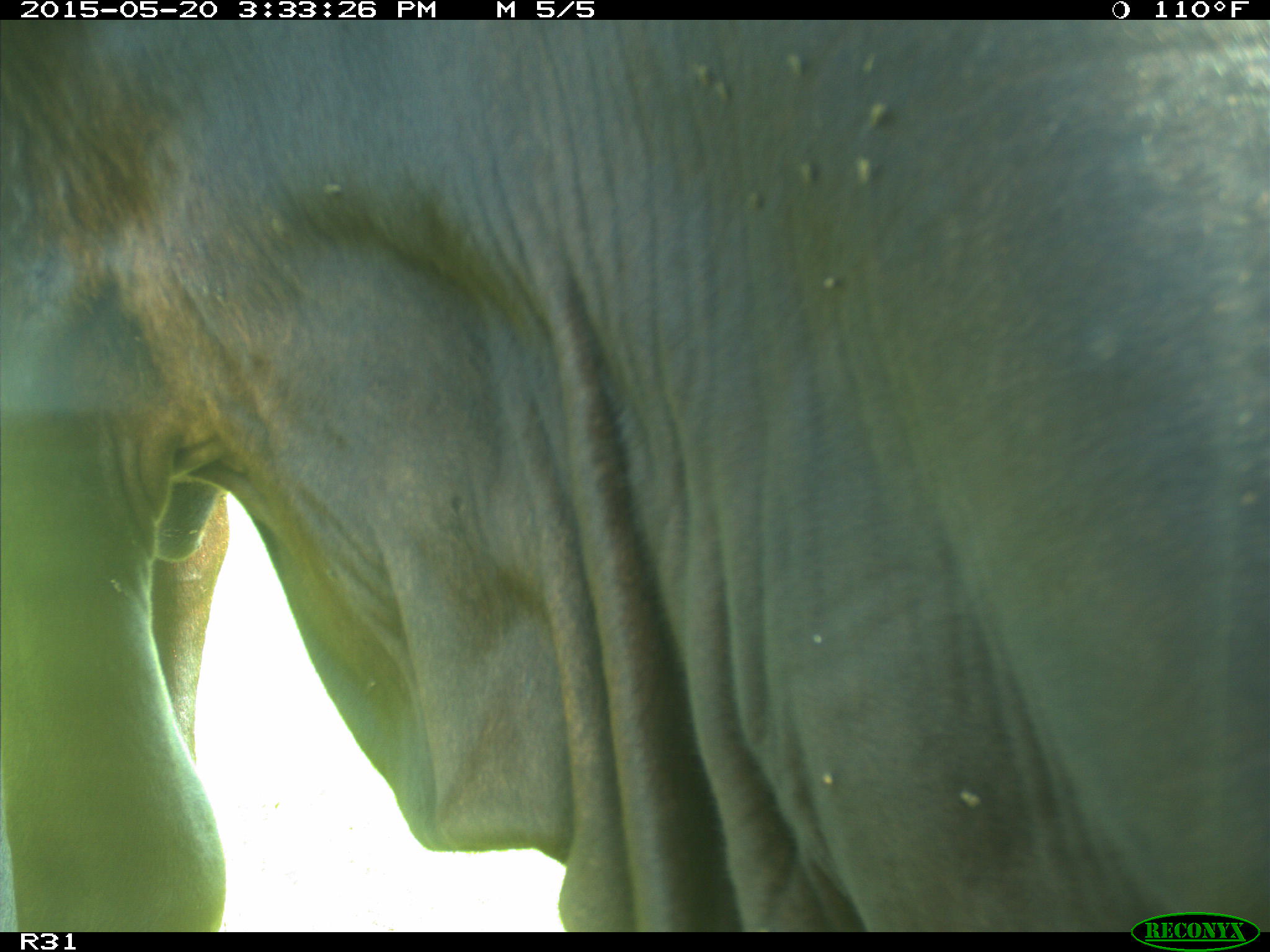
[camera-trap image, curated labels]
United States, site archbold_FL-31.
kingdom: Animalia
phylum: Chordata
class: Mammalia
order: Artiodactyla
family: Bovidae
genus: Bos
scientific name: Bos taurus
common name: domestic cow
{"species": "Bos taurus (domestic cow)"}